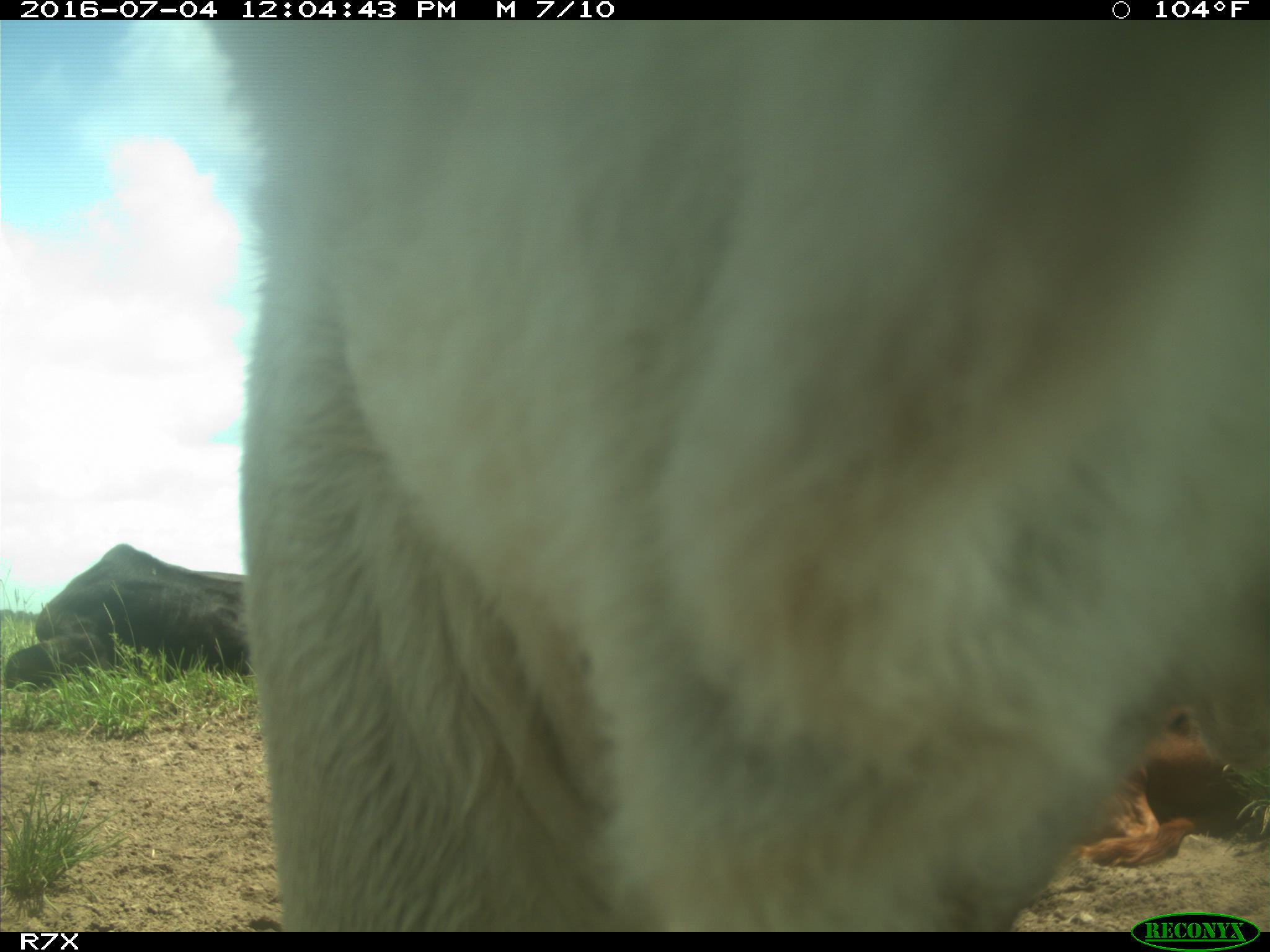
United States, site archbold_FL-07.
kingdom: Animalia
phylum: Chordata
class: Mammalia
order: Artiodactyla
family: Bovidae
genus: Bos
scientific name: Bos taurus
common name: domestic cow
Bos taurus (domestic cow).